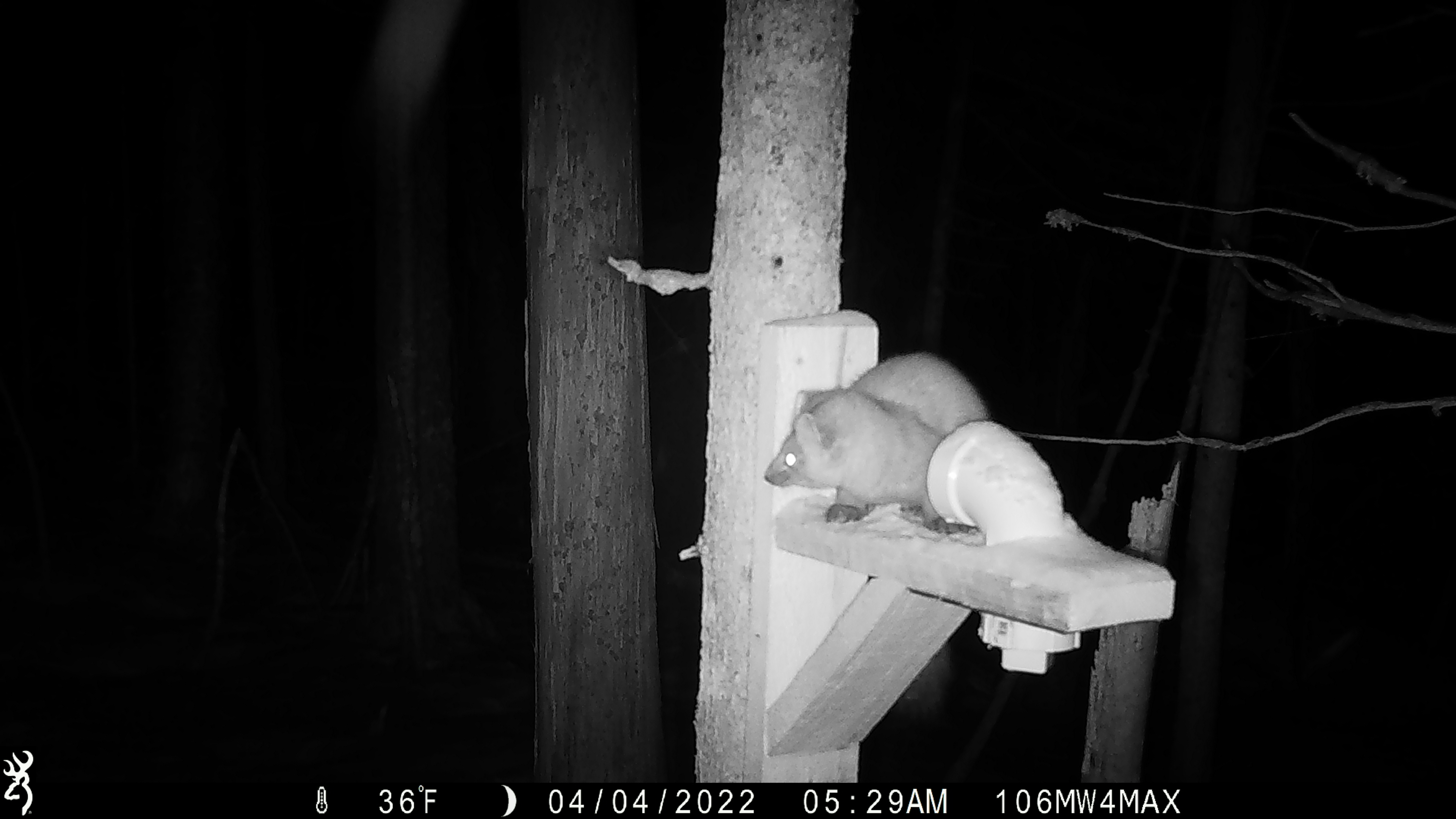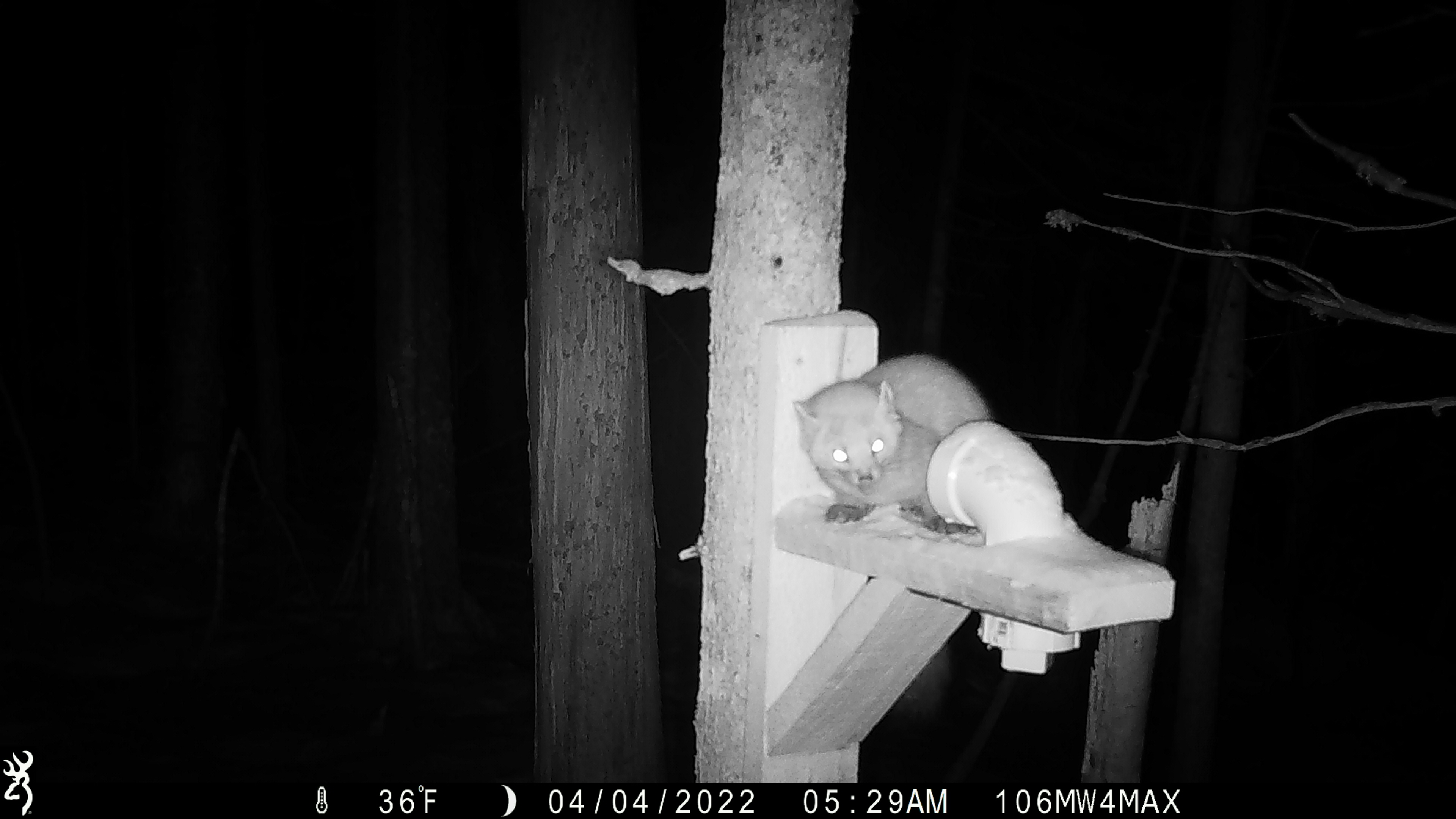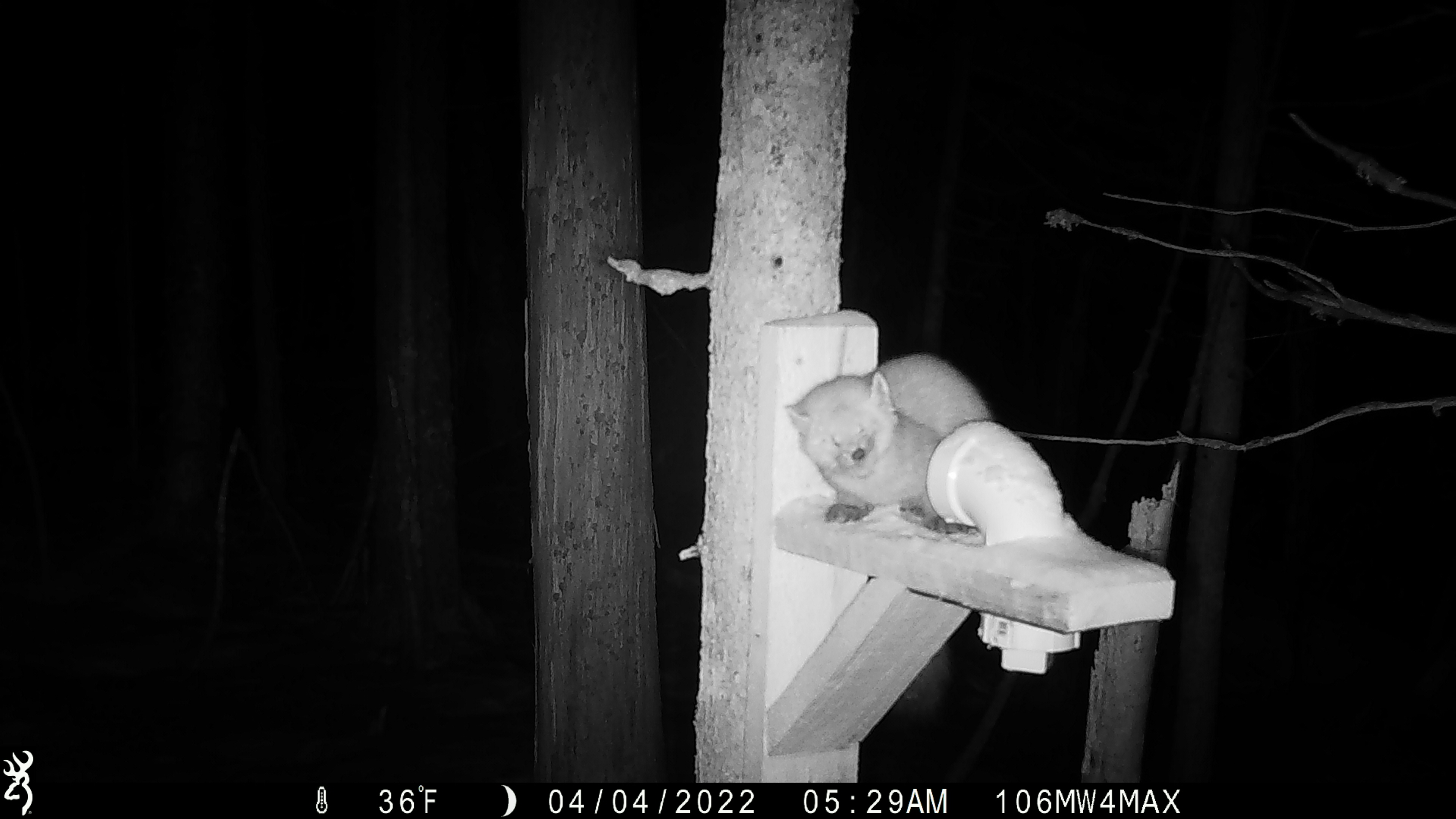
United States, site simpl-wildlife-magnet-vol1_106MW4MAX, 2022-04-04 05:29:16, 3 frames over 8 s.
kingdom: Animalia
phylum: Chordata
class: Mammalia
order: Carnivora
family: Mustelidae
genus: Martes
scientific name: Martes americana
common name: american marten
American marten (Martes americana).